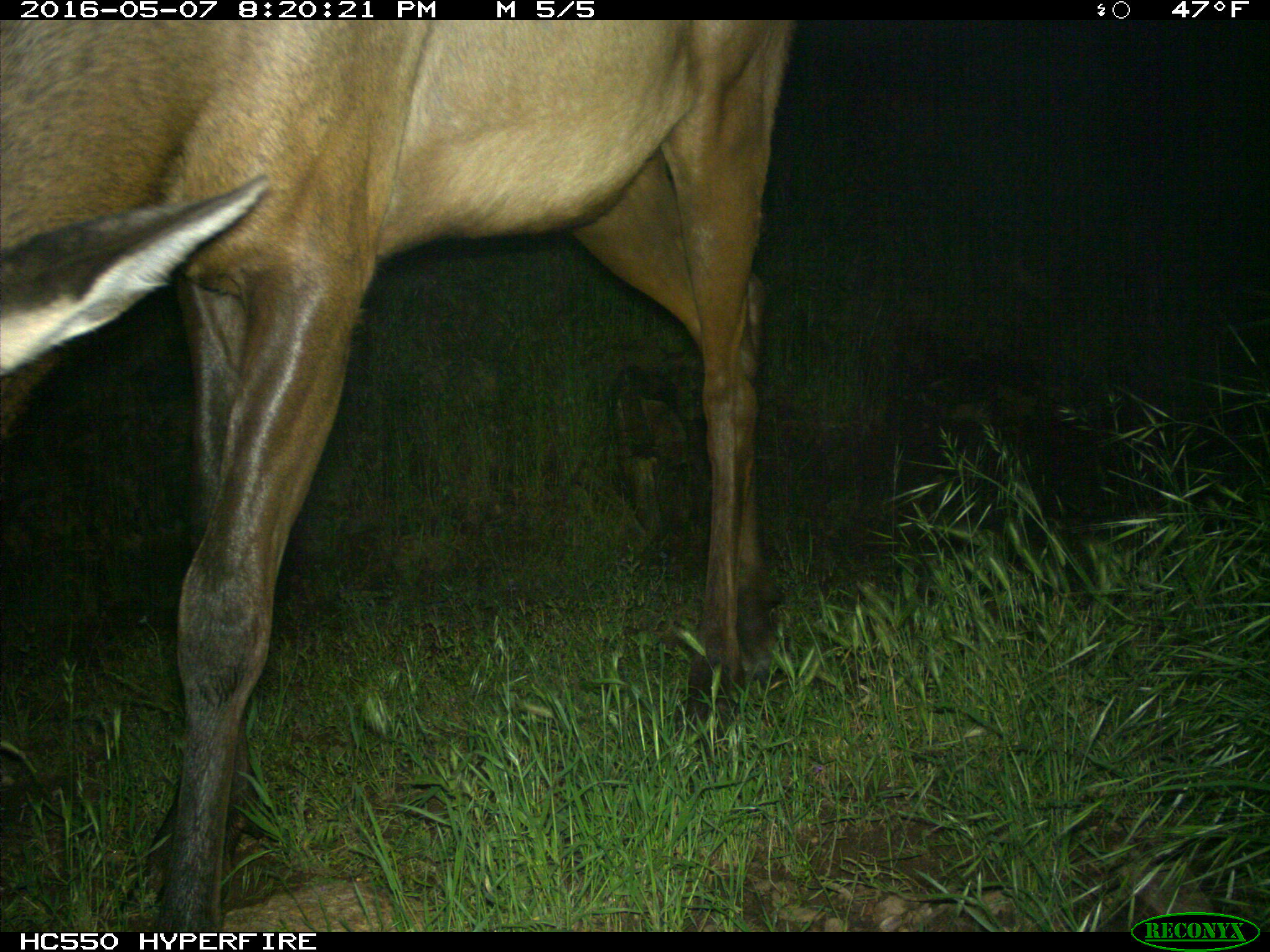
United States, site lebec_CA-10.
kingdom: Animalia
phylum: Chordata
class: Mammalia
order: Artiodactyla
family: Cervidae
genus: Cervus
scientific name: Cervus canadensis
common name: elk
Cervus canadensis (elk).